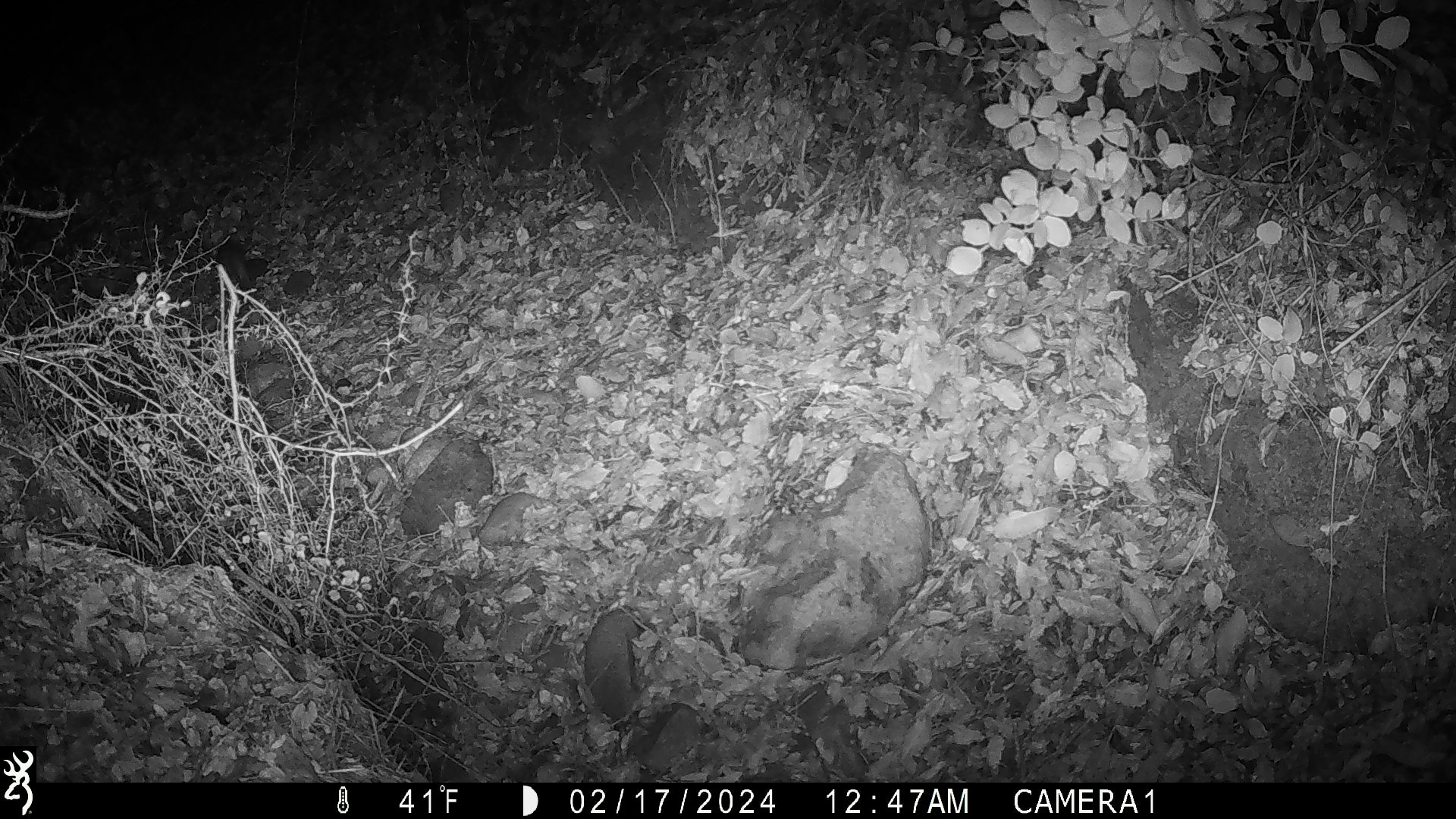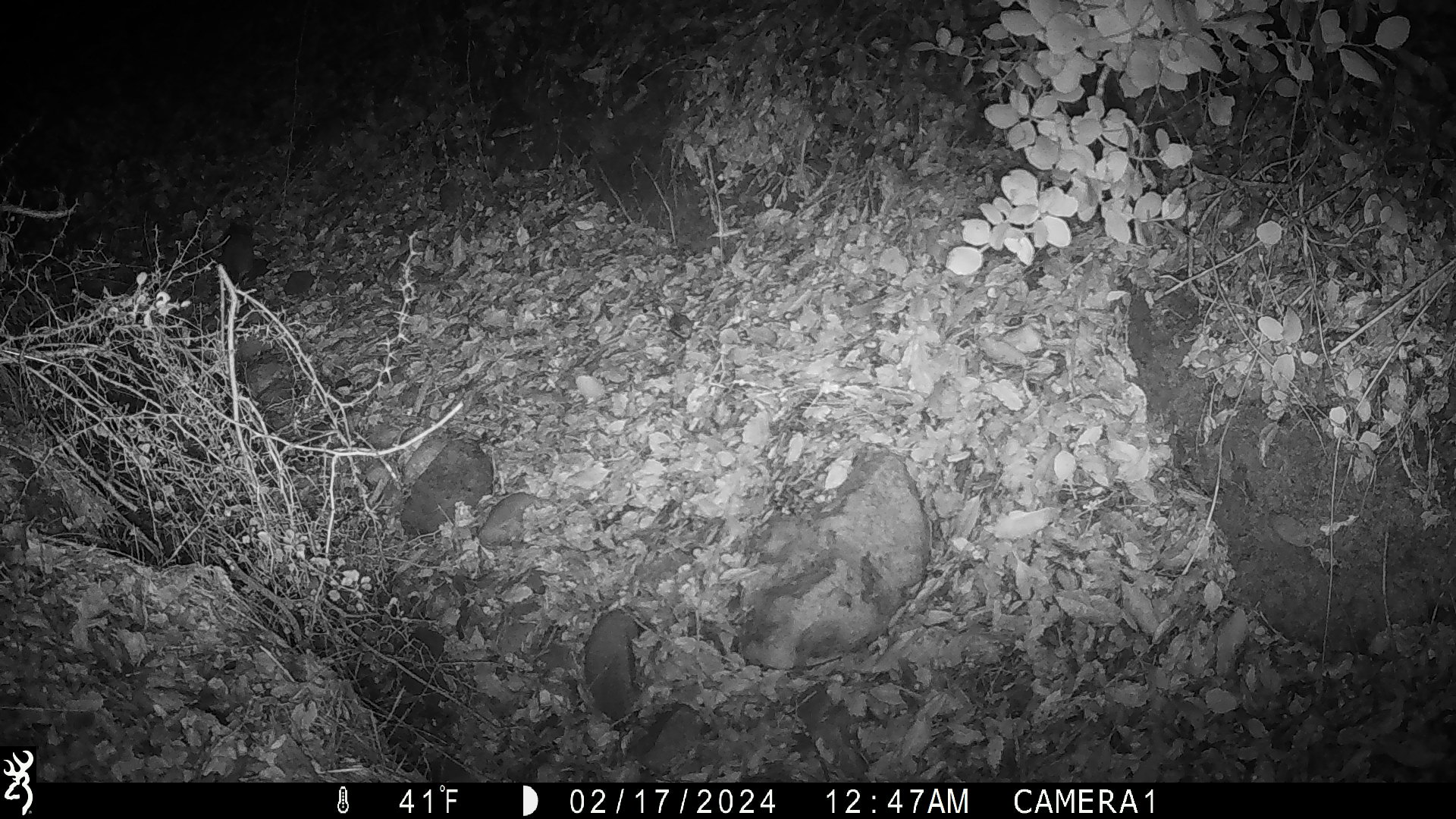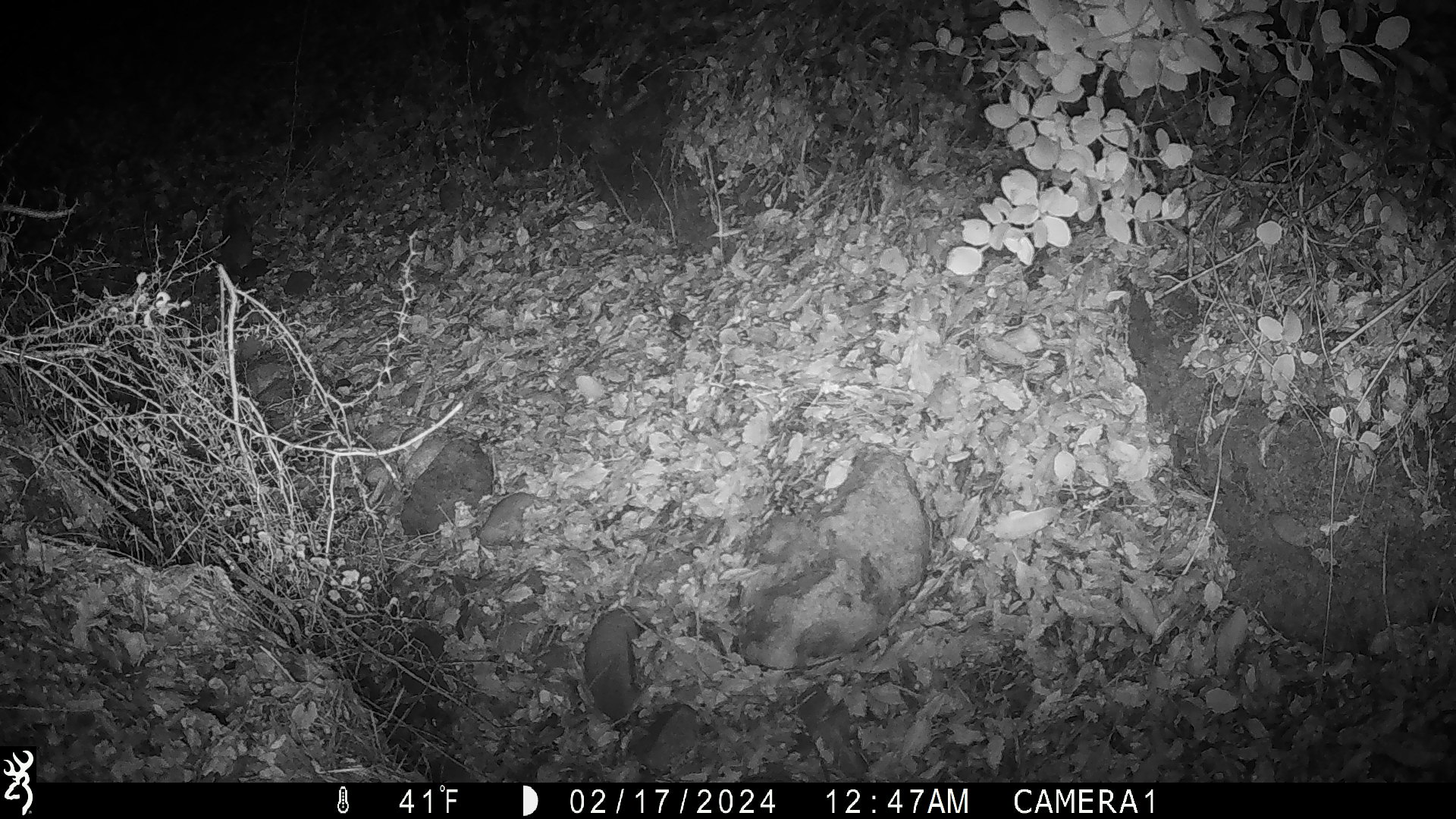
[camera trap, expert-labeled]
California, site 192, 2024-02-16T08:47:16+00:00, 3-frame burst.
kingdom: Animalia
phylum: Chordata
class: Mammalia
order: Rodentia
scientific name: Rodentia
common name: mouse or rat